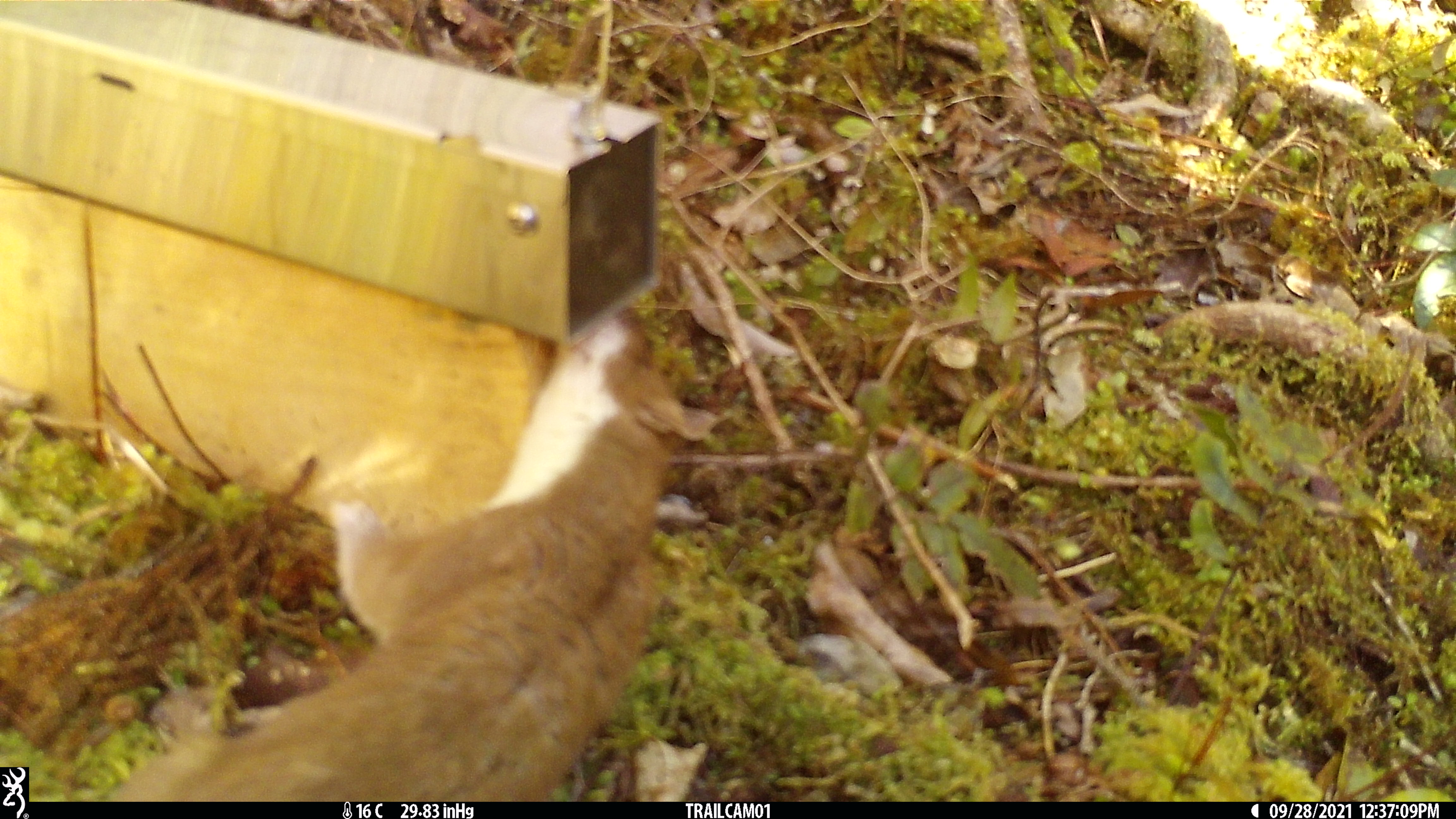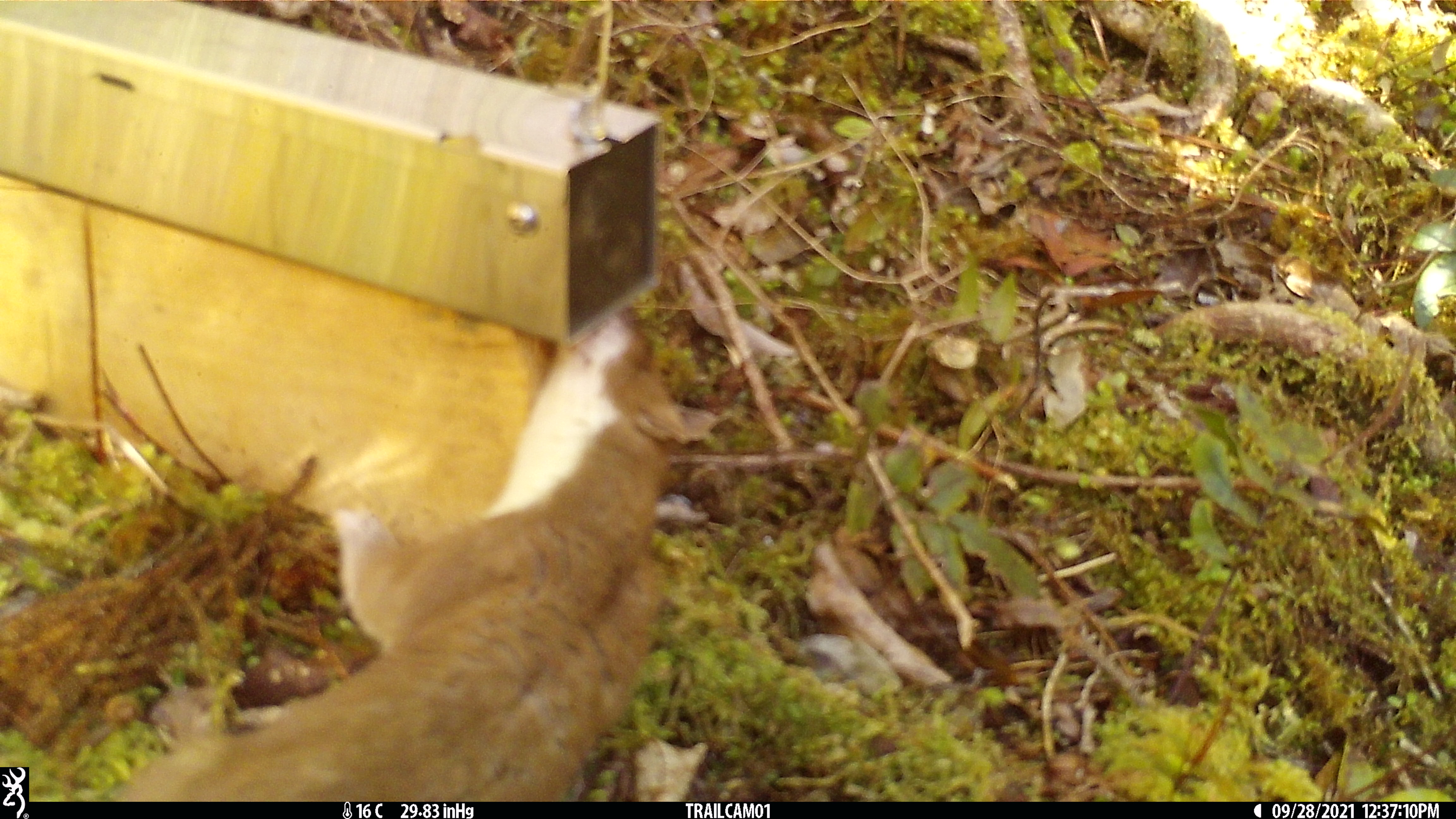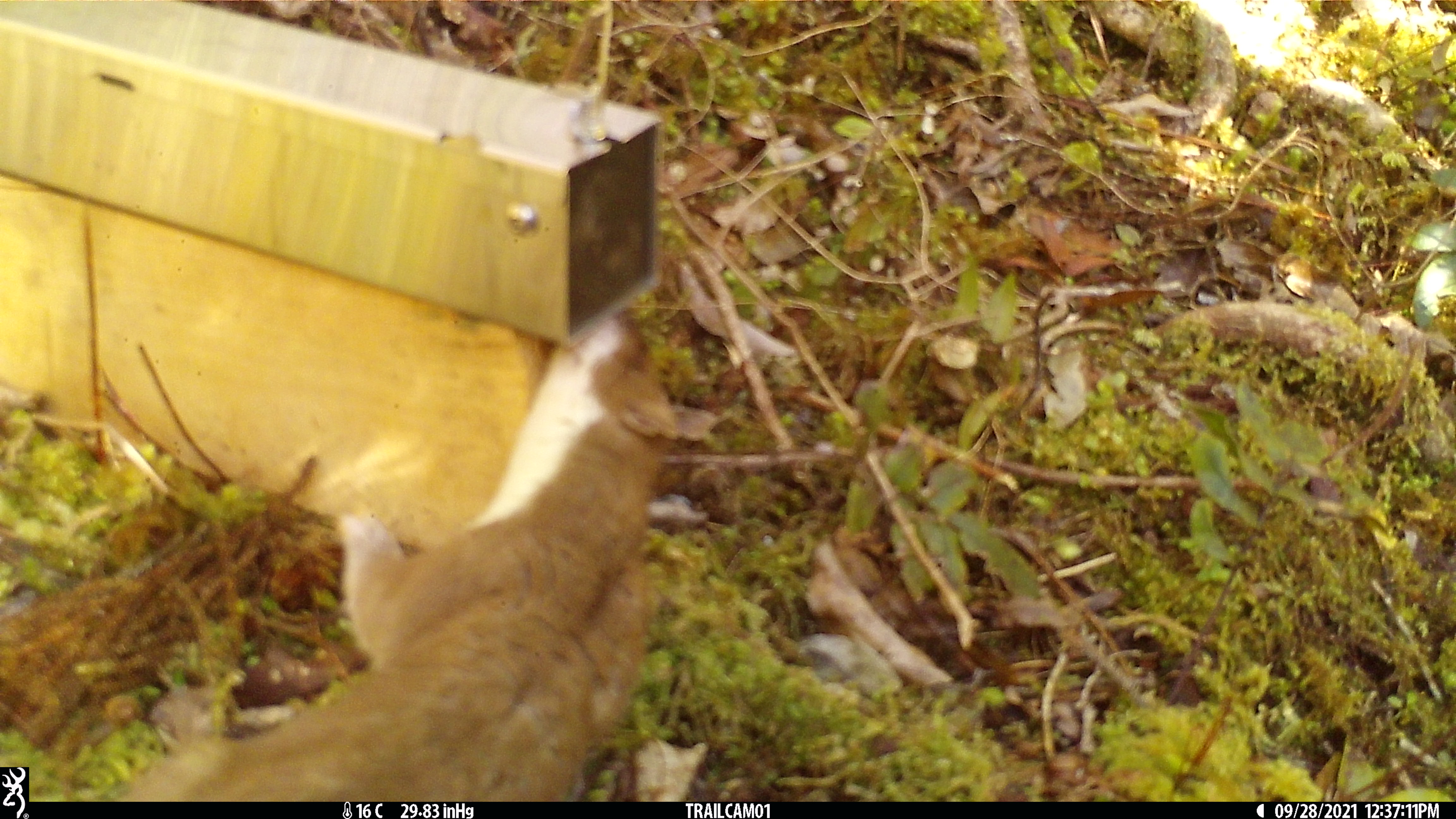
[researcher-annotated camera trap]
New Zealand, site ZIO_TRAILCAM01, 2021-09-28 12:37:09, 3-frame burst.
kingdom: Animalia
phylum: Chordata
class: Mammalia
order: Carnivora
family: Mustelidae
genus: Mustela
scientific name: Mustela erminea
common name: stoat